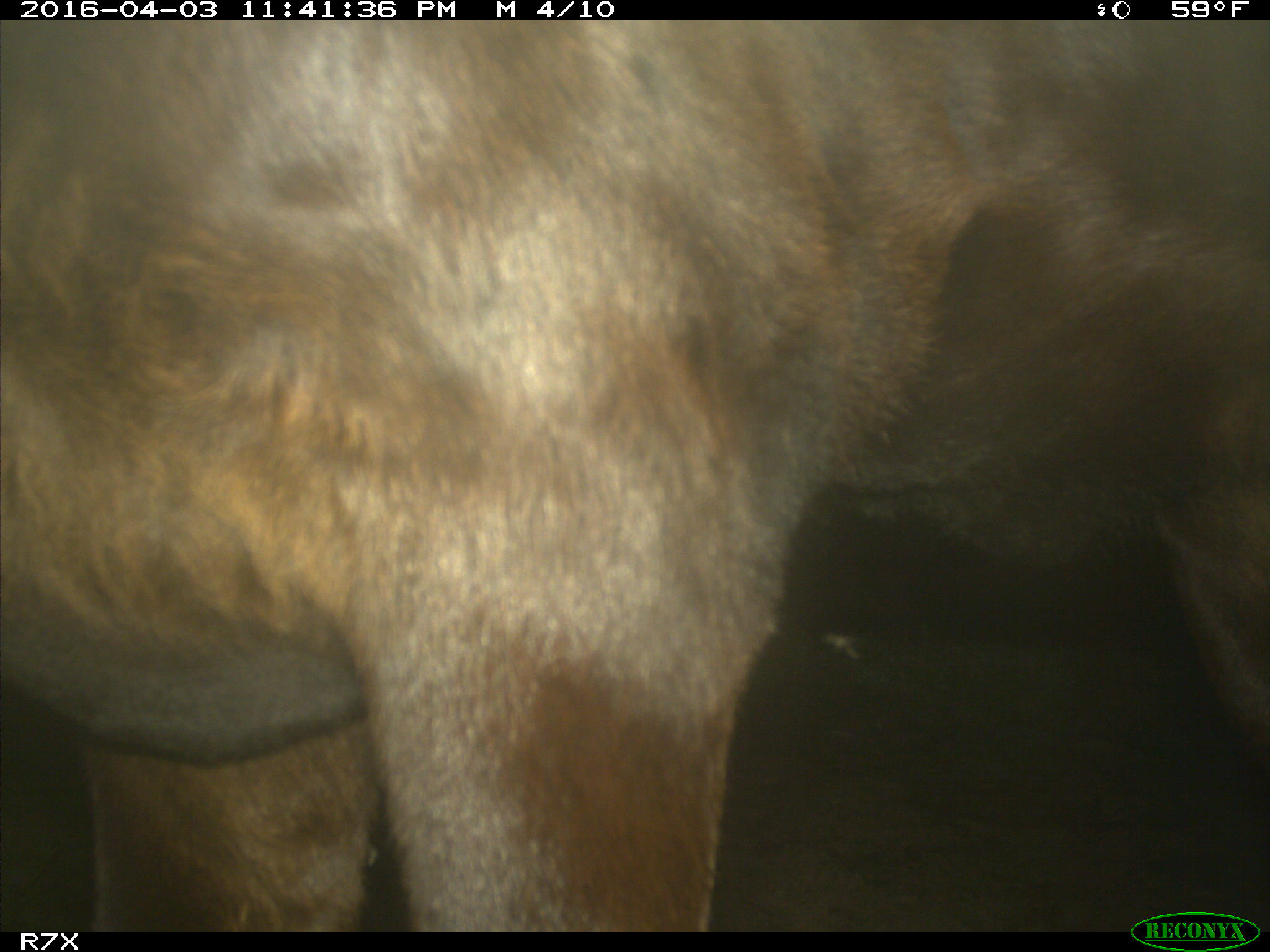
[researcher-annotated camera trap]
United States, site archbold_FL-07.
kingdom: Animalia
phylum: Chordata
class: Mammalia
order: Artiodactyla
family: Bovidae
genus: Bos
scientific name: Bos taurus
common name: domestic cow